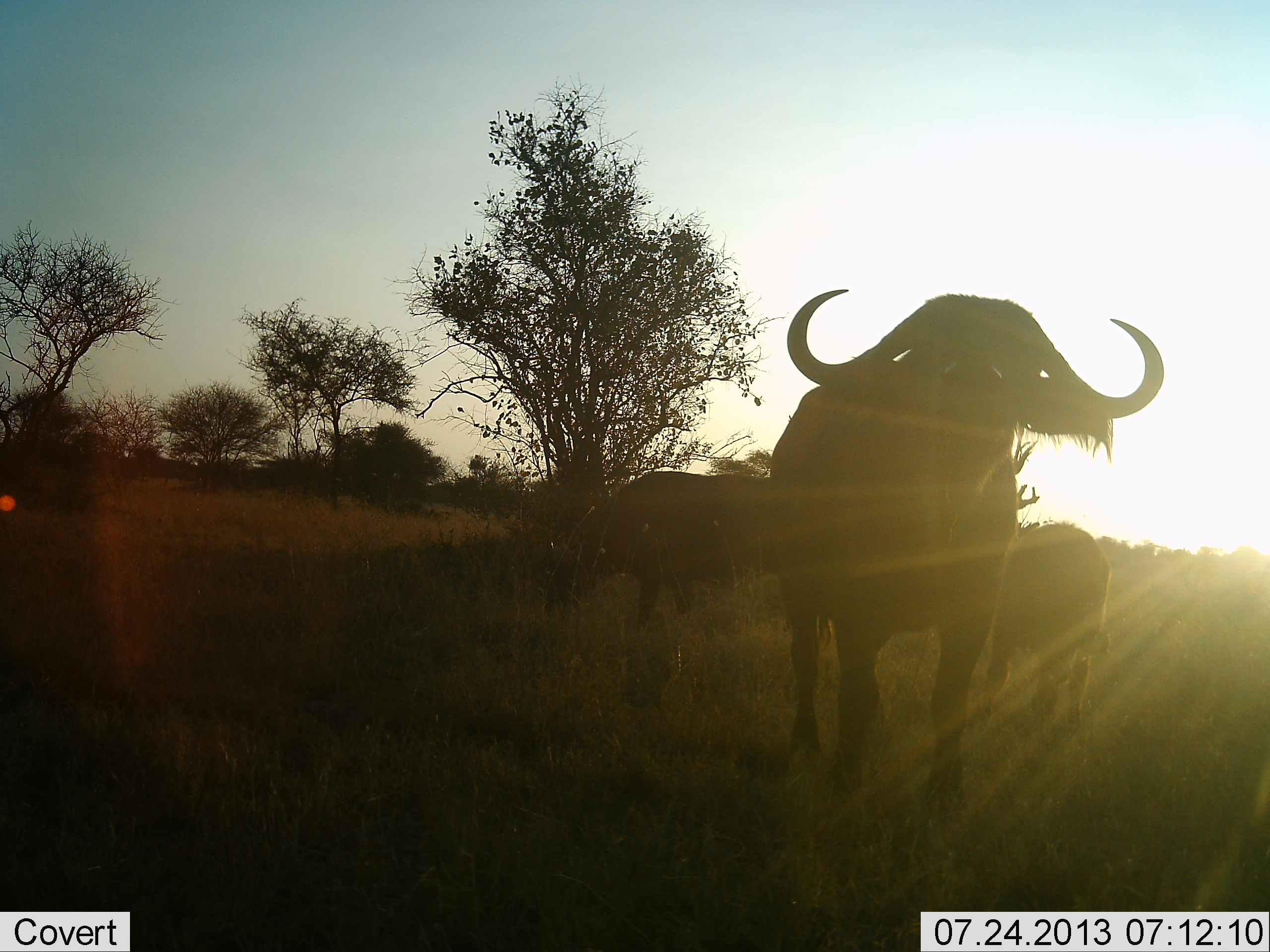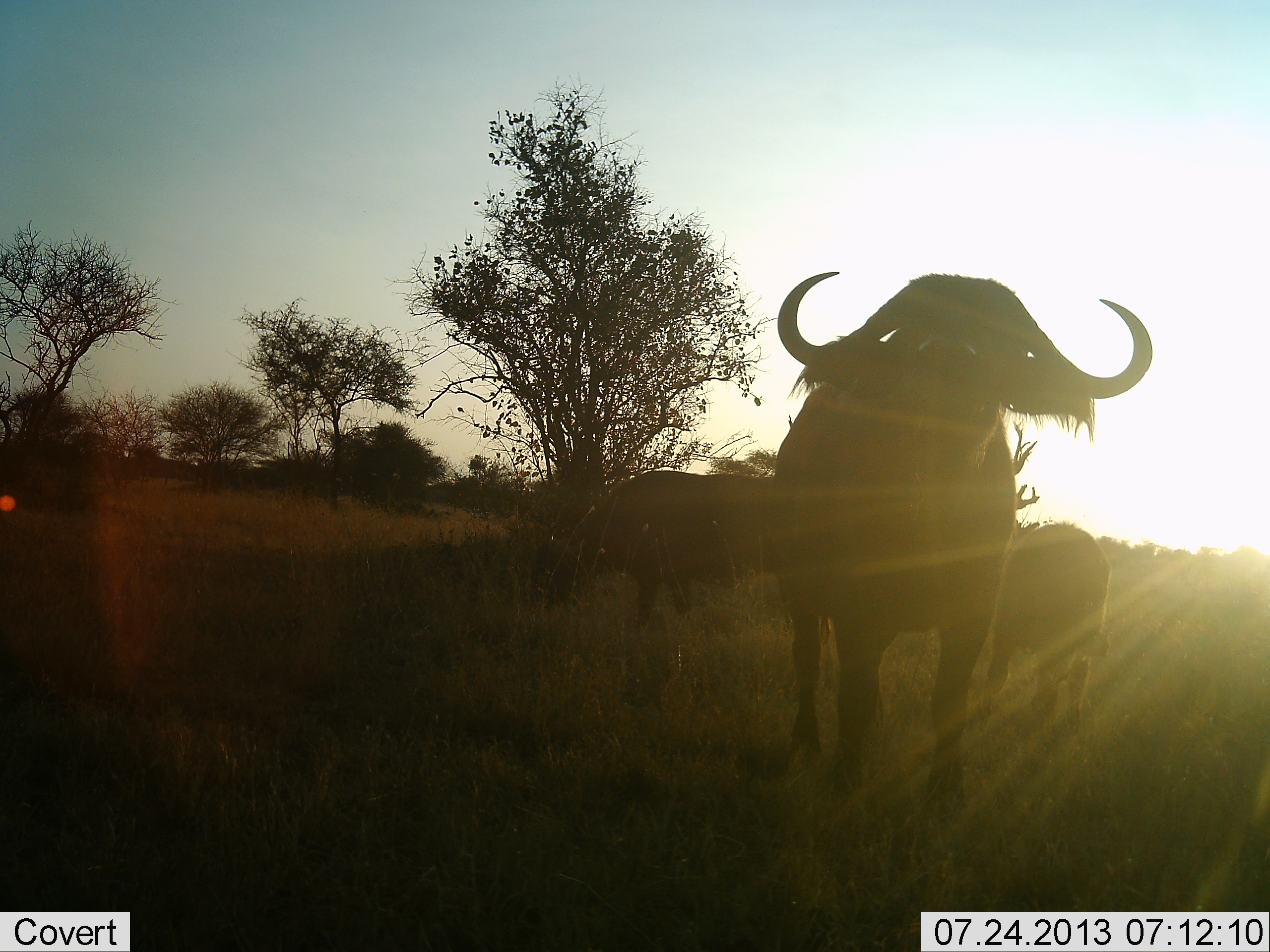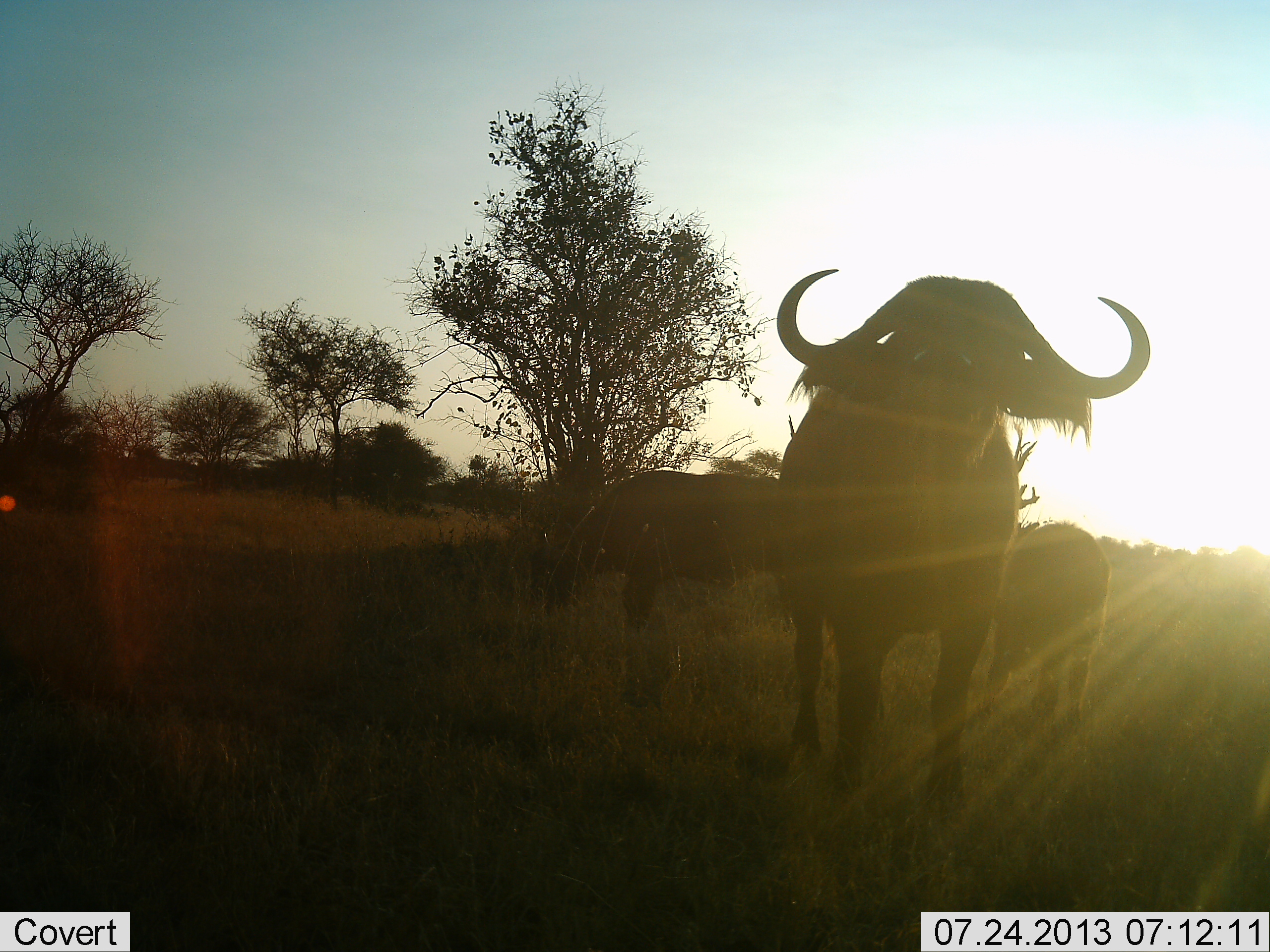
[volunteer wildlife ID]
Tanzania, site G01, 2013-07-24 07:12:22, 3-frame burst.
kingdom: Animalia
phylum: Chordata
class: Mammalia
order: Artiodactyla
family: Bovidae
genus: Syncerus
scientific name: Syncerus caffer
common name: cape buffalo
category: buffalo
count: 3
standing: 90%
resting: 0%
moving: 10%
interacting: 0%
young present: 0%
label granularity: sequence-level